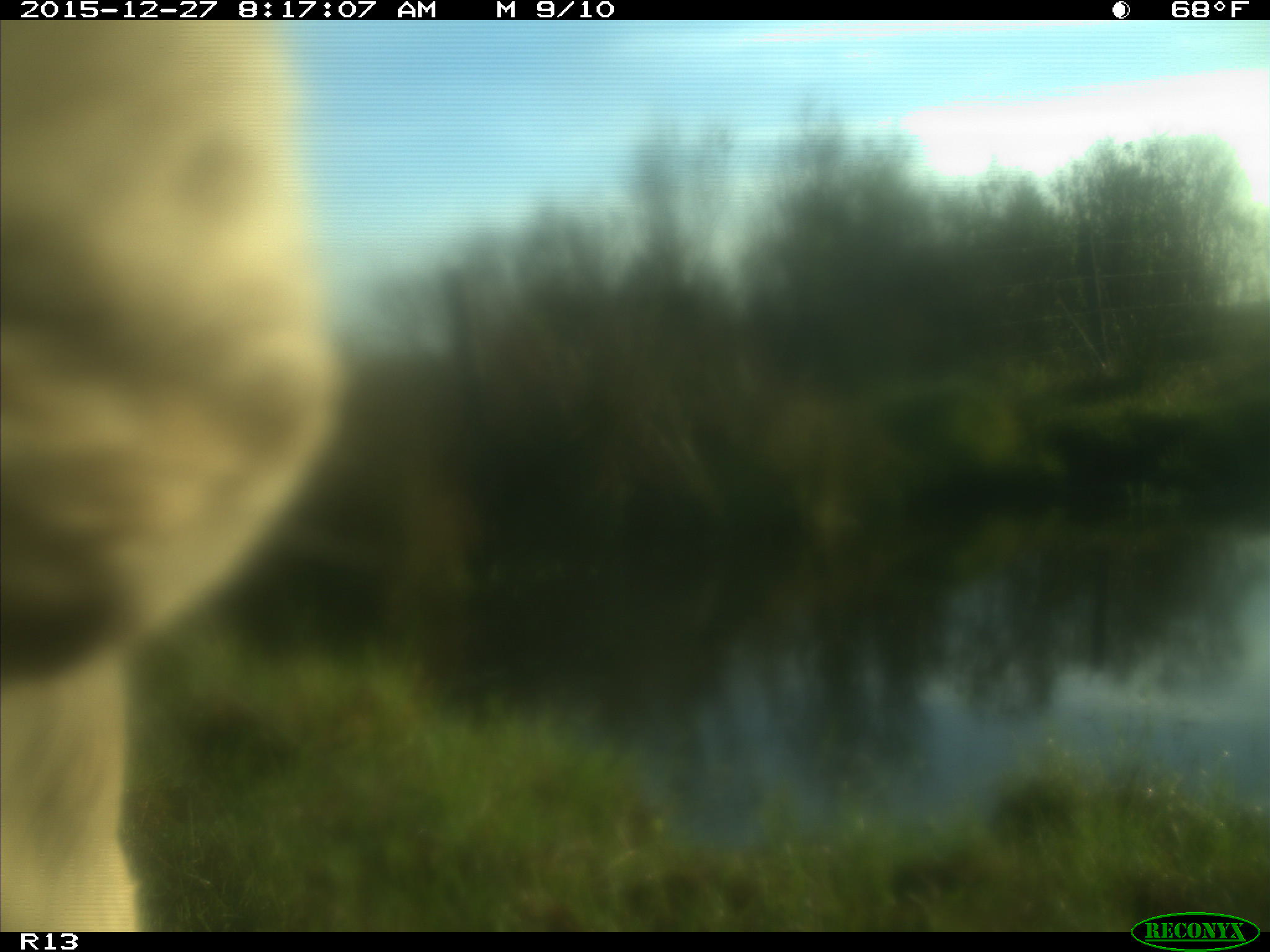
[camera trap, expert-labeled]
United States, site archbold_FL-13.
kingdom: Animalia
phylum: Chordata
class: Mammalia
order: Artiodactyla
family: Bovidae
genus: Bos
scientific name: Bos taurus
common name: domestic cow